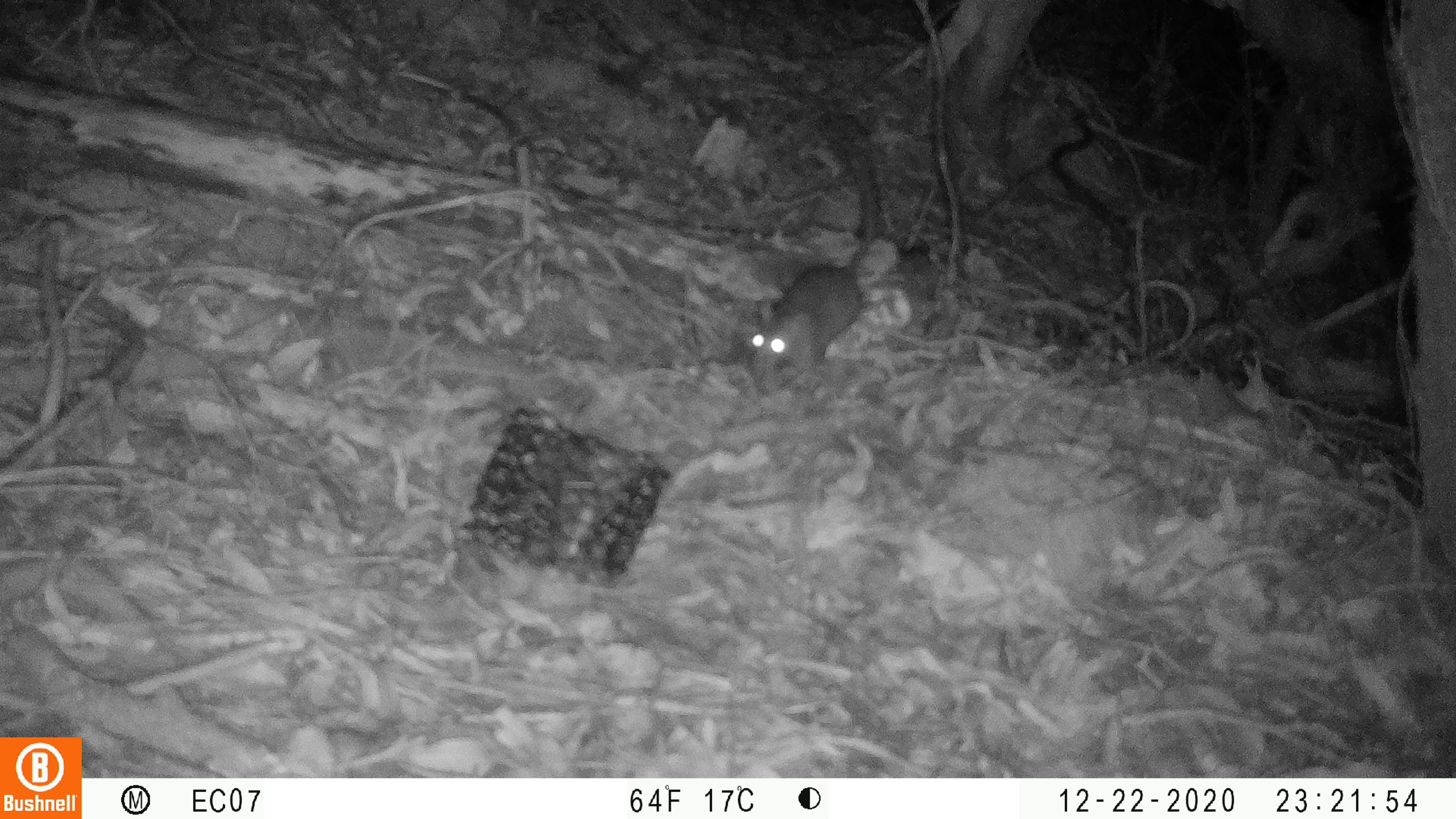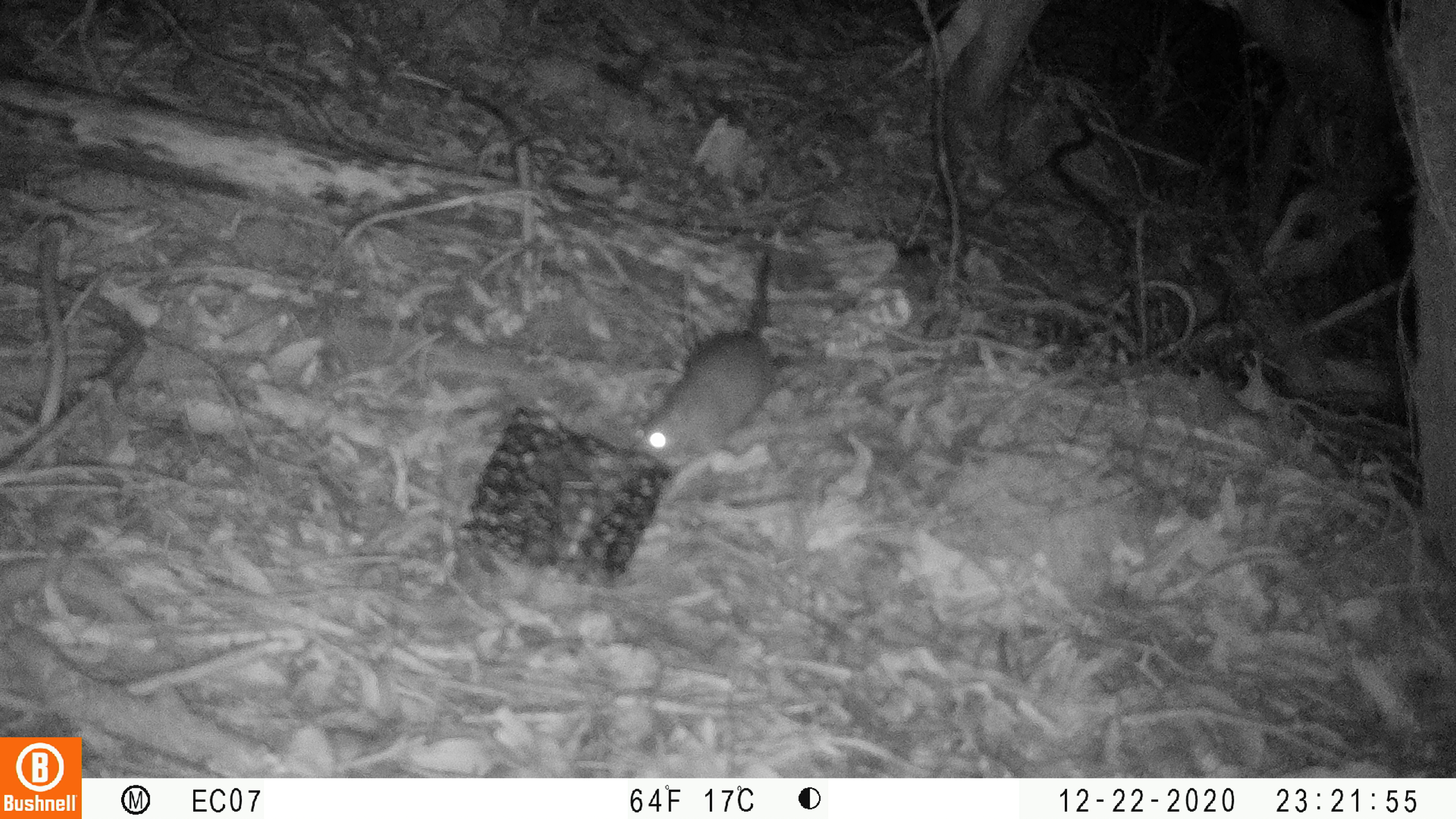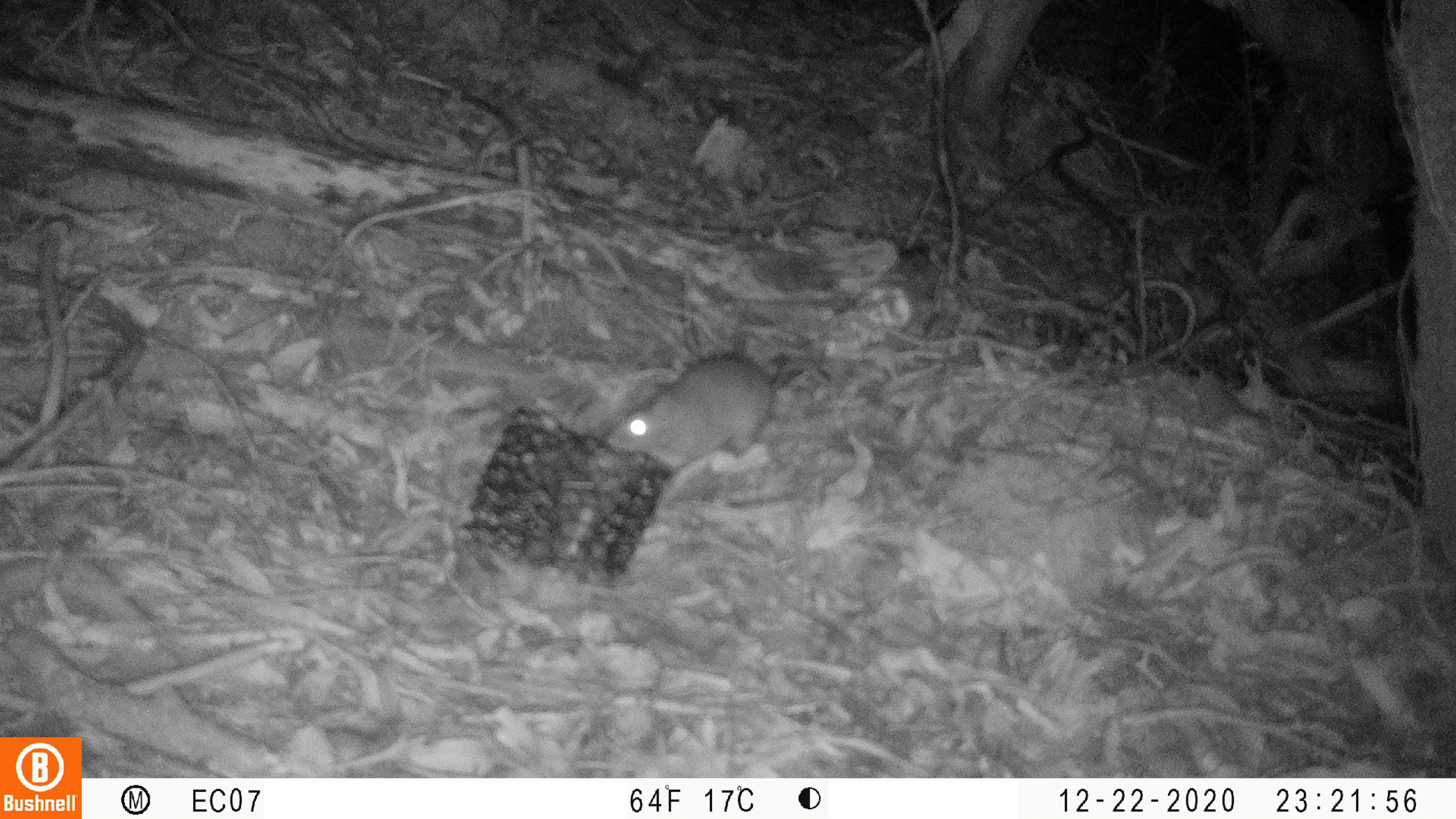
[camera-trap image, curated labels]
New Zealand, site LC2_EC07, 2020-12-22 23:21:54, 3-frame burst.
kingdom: Animalia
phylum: Chordata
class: Mammalia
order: Rodentia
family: Muridae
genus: Rattus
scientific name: Rattus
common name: rat